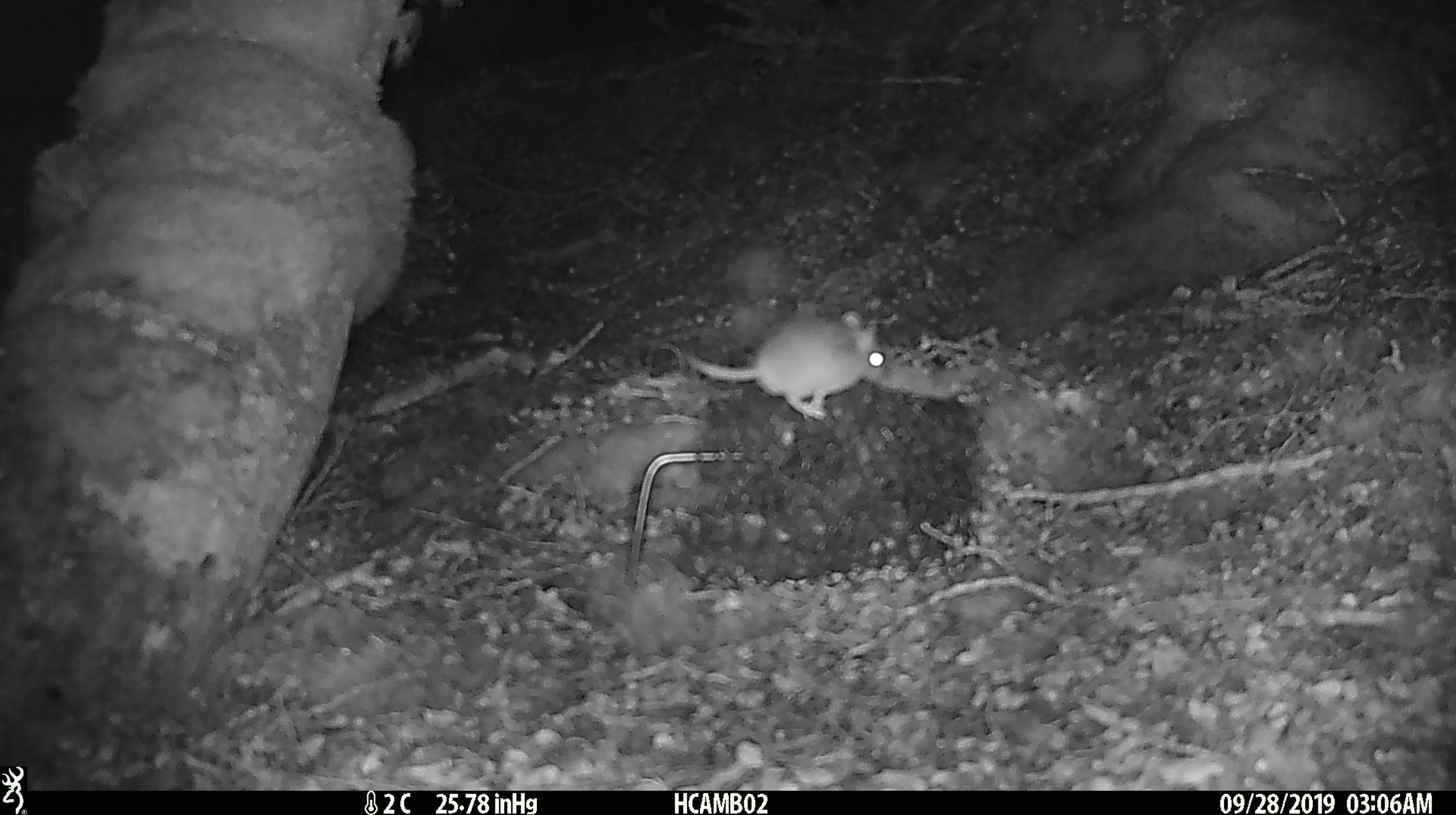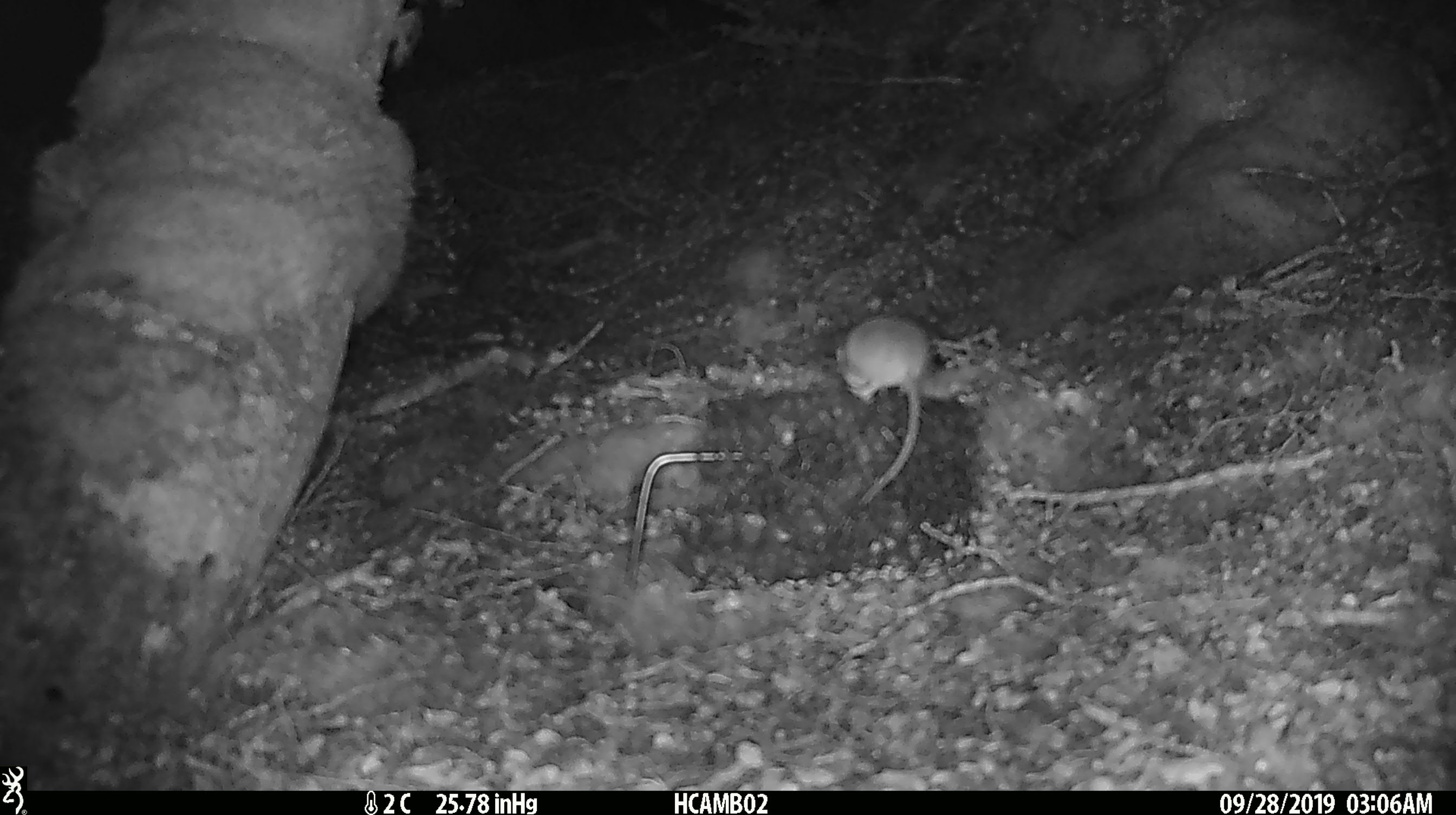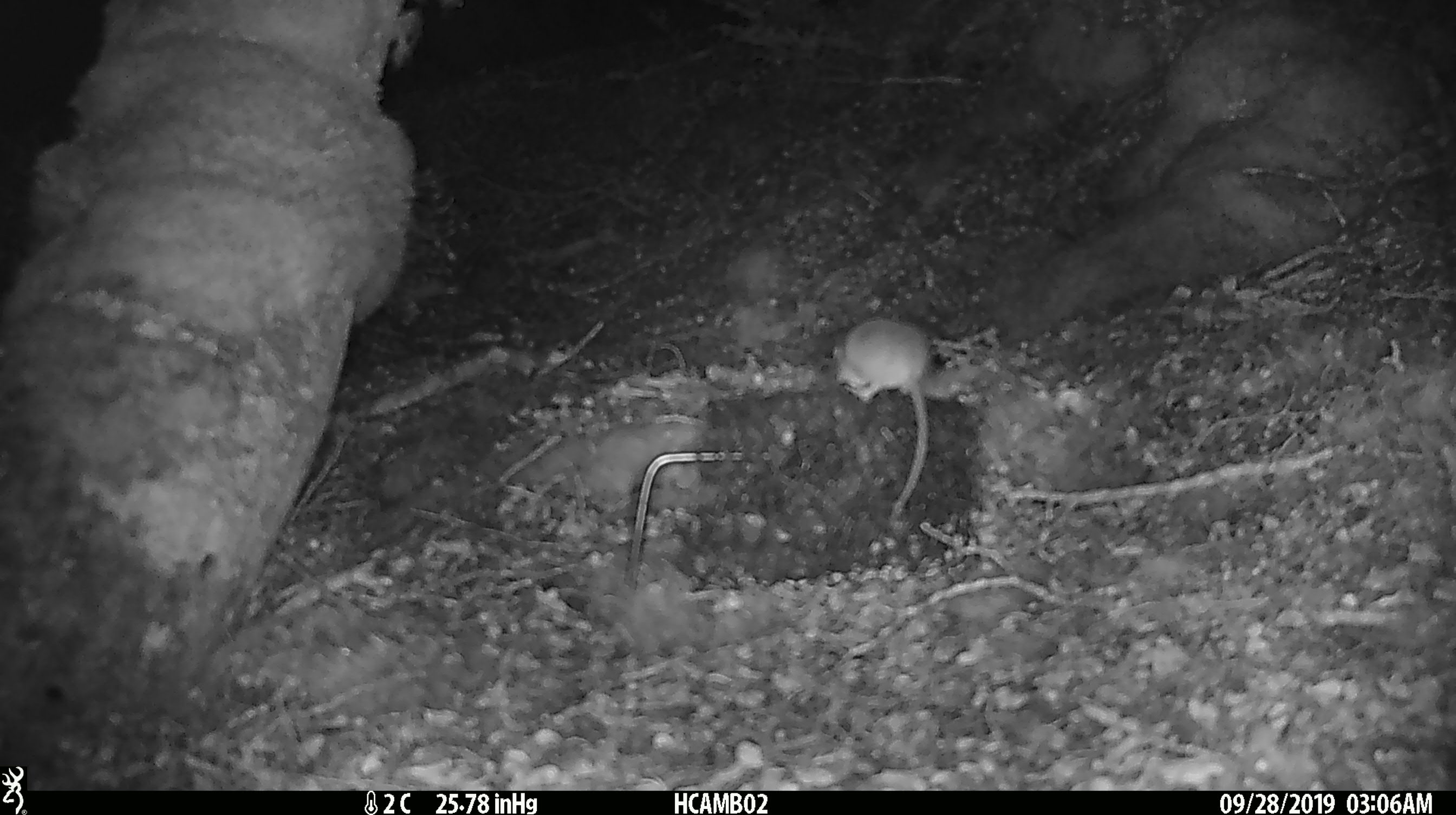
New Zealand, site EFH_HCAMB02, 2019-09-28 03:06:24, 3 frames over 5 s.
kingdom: Animalia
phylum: Chordata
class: Mammalia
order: Rodentia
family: Muridae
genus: Mus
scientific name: Mus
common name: mouse